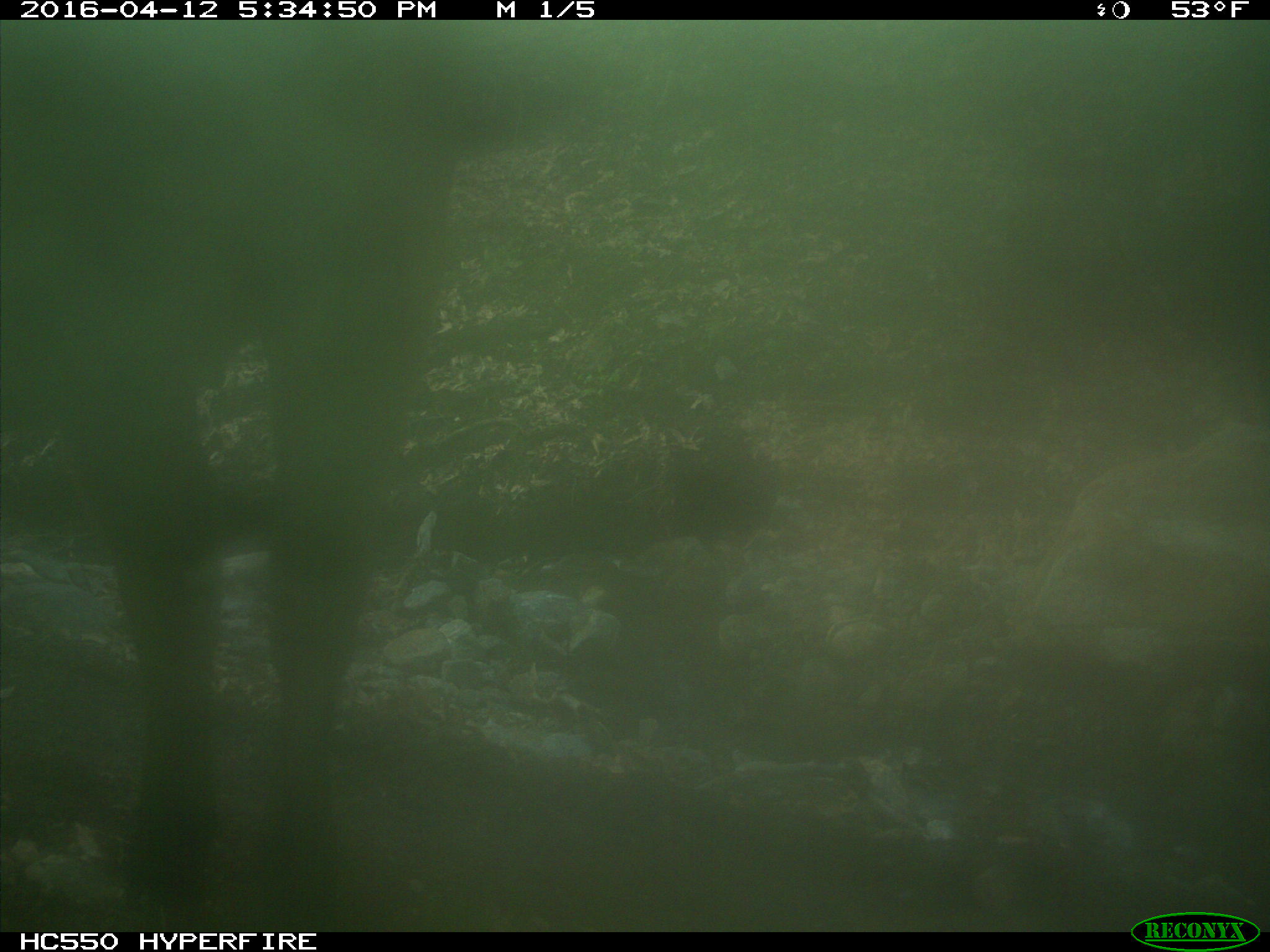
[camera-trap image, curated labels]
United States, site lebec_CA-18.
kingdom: Animalia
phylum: Chordata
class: Mammalia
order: Artiodactyla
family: Bovidae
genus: Bos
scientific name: Bos taurus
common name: domestic cow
Bos taurus (domestic cow).